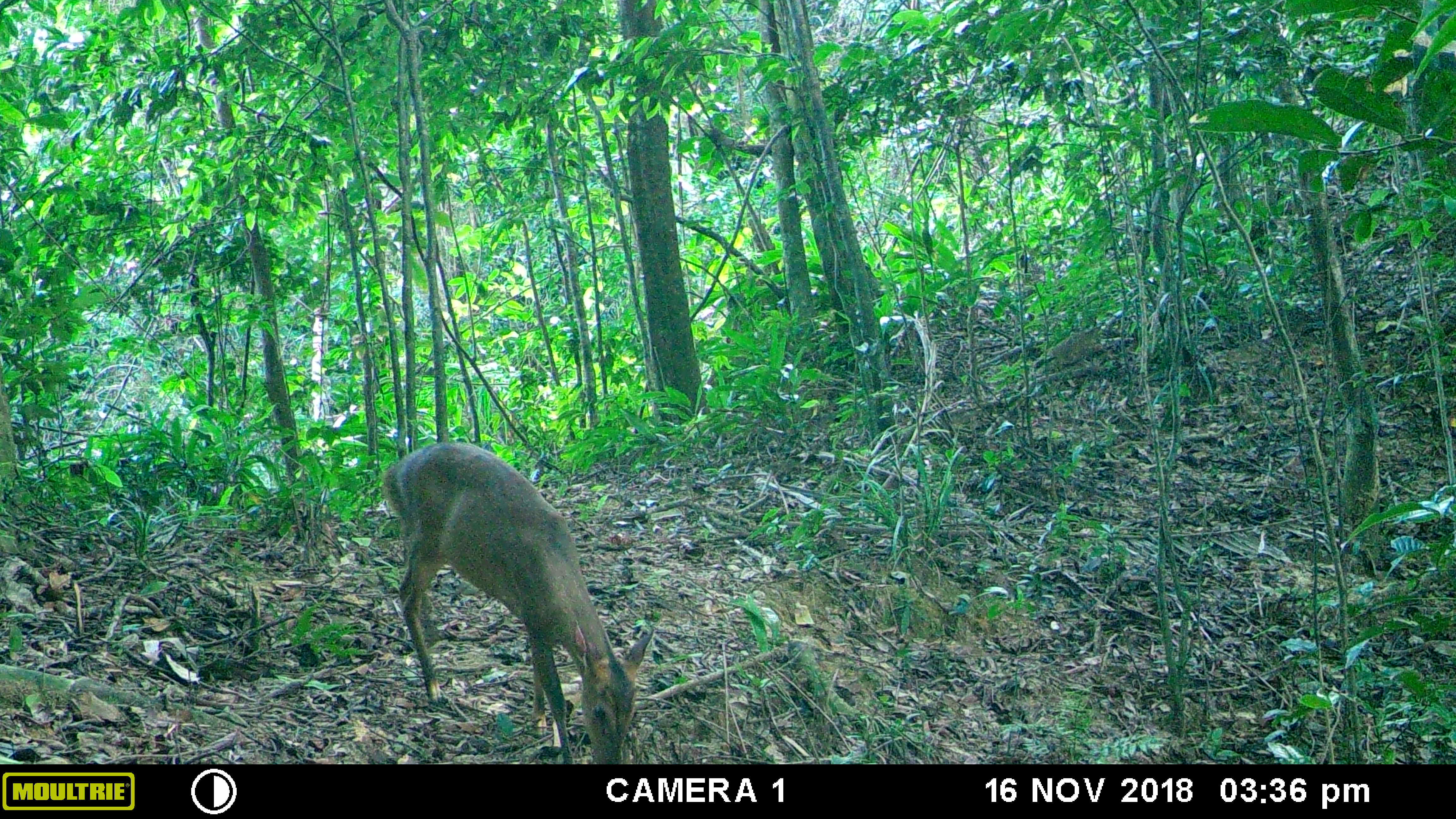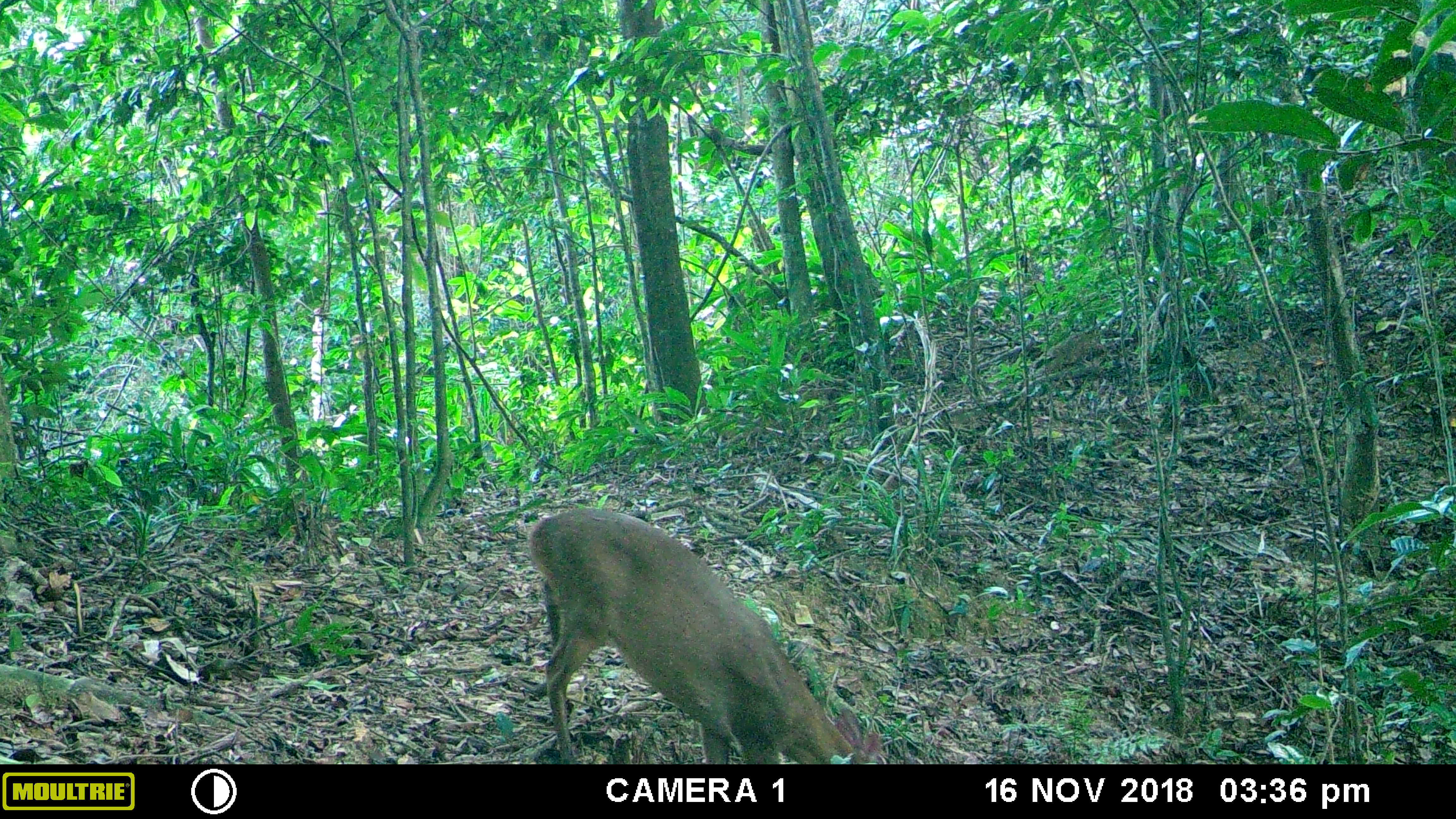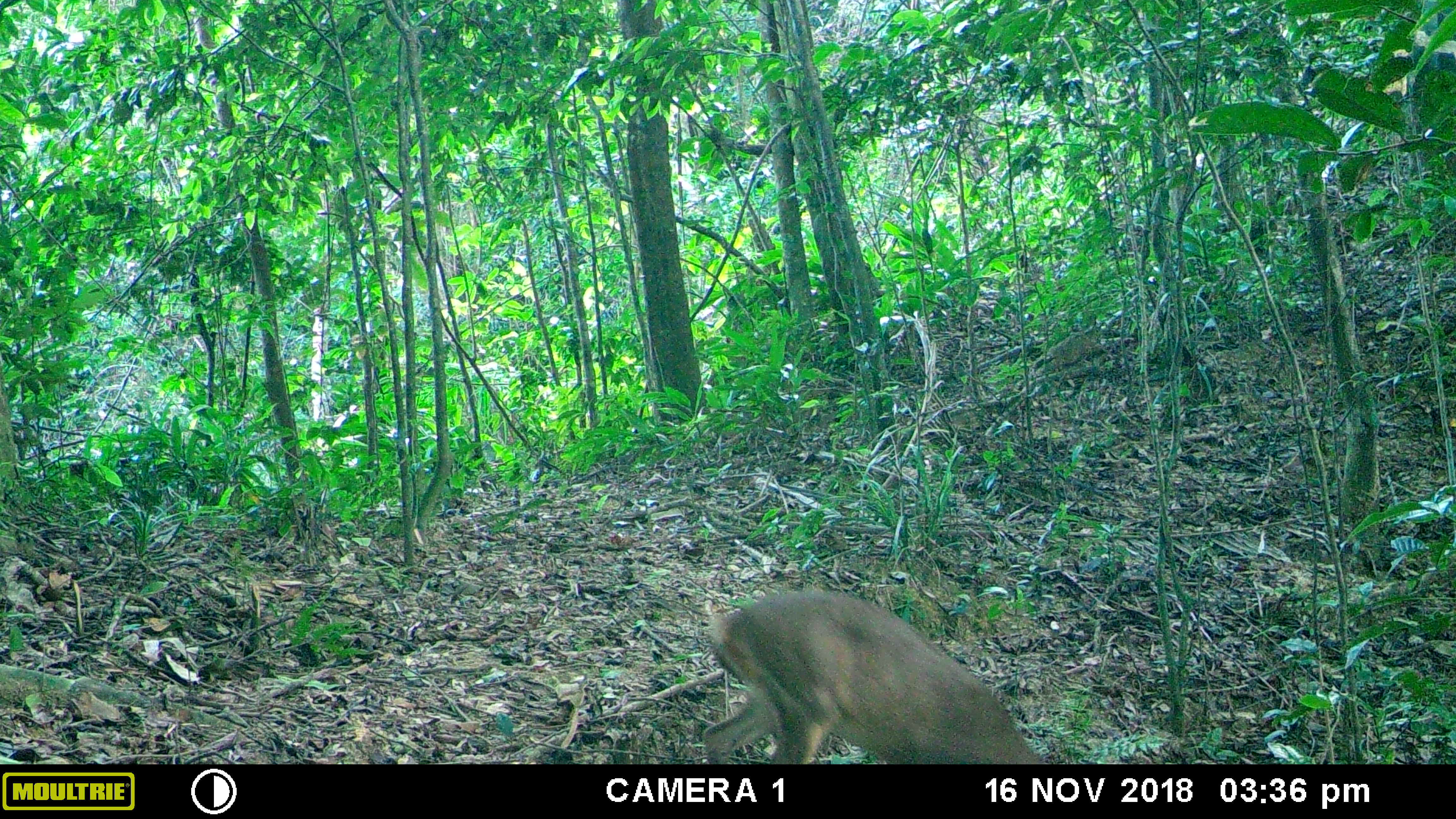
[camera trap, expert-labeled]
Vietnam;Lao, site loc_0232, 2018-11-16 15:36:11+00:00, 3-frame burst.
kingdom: Animalia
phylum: Chordata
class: Mammalia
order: Artiodactyla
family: Cervidae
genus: Muntiacus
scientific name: Muntiacus vuquangensis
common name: large-antlered muntjac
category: large antlered muntjac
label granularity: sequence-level